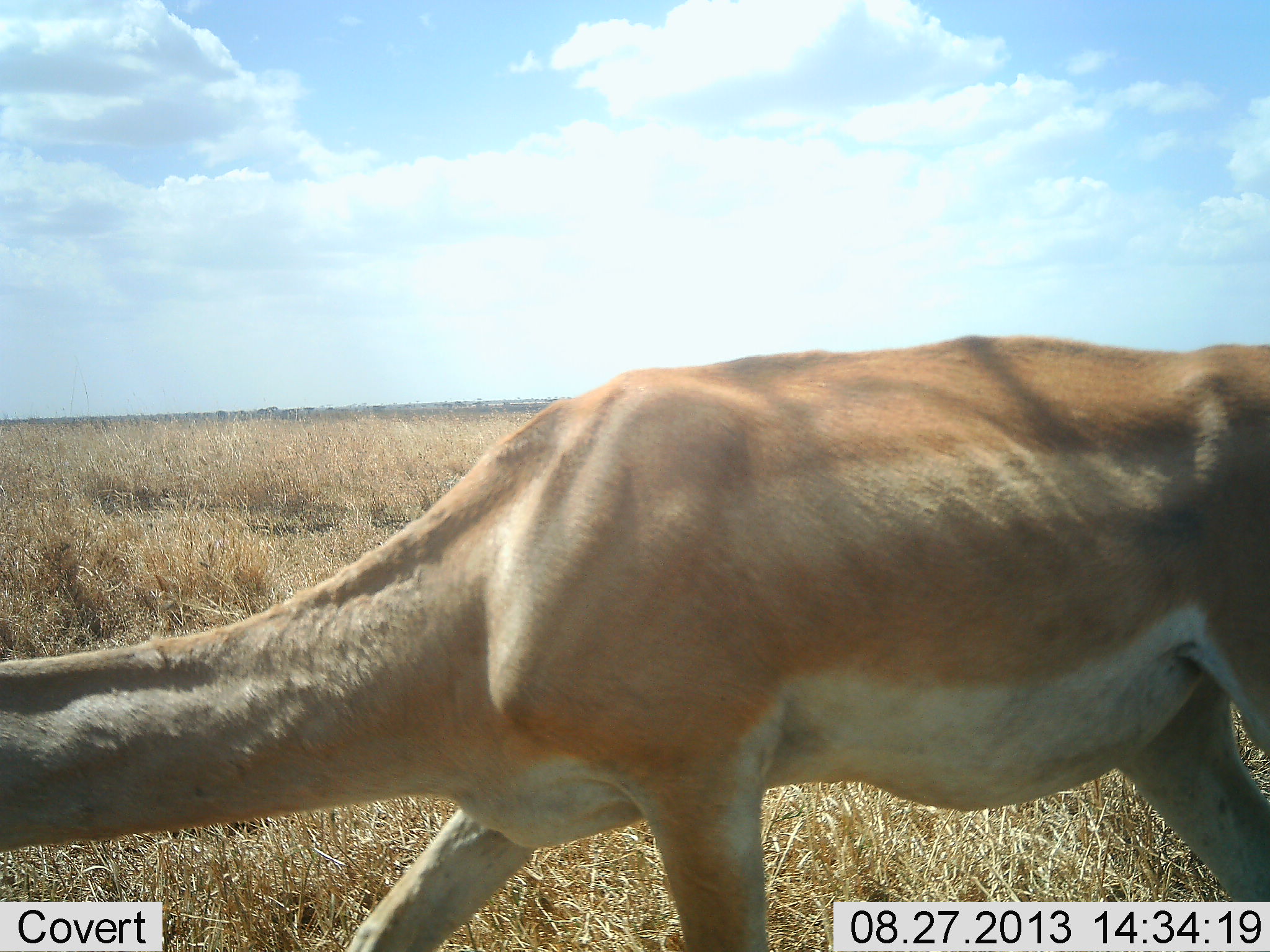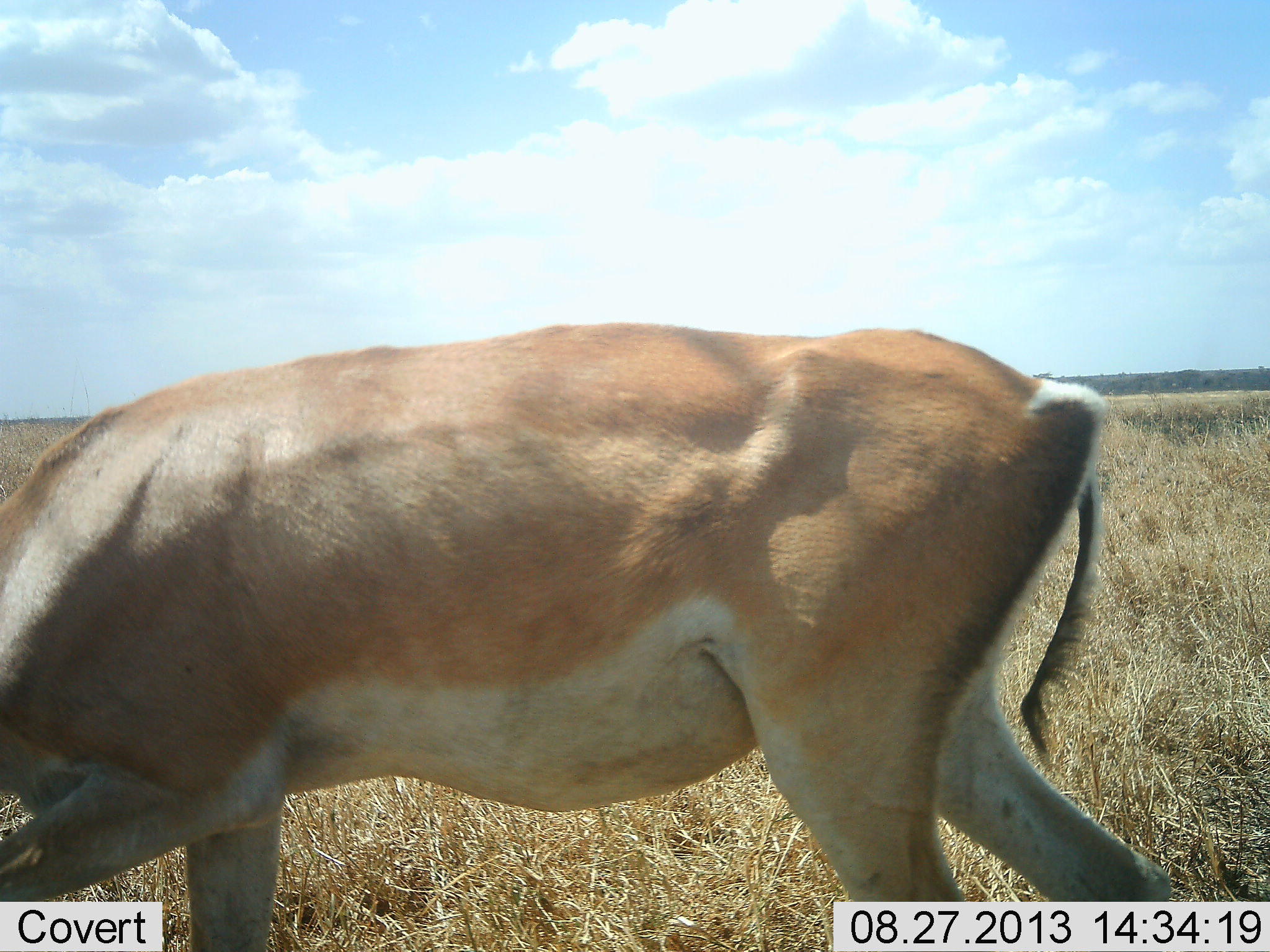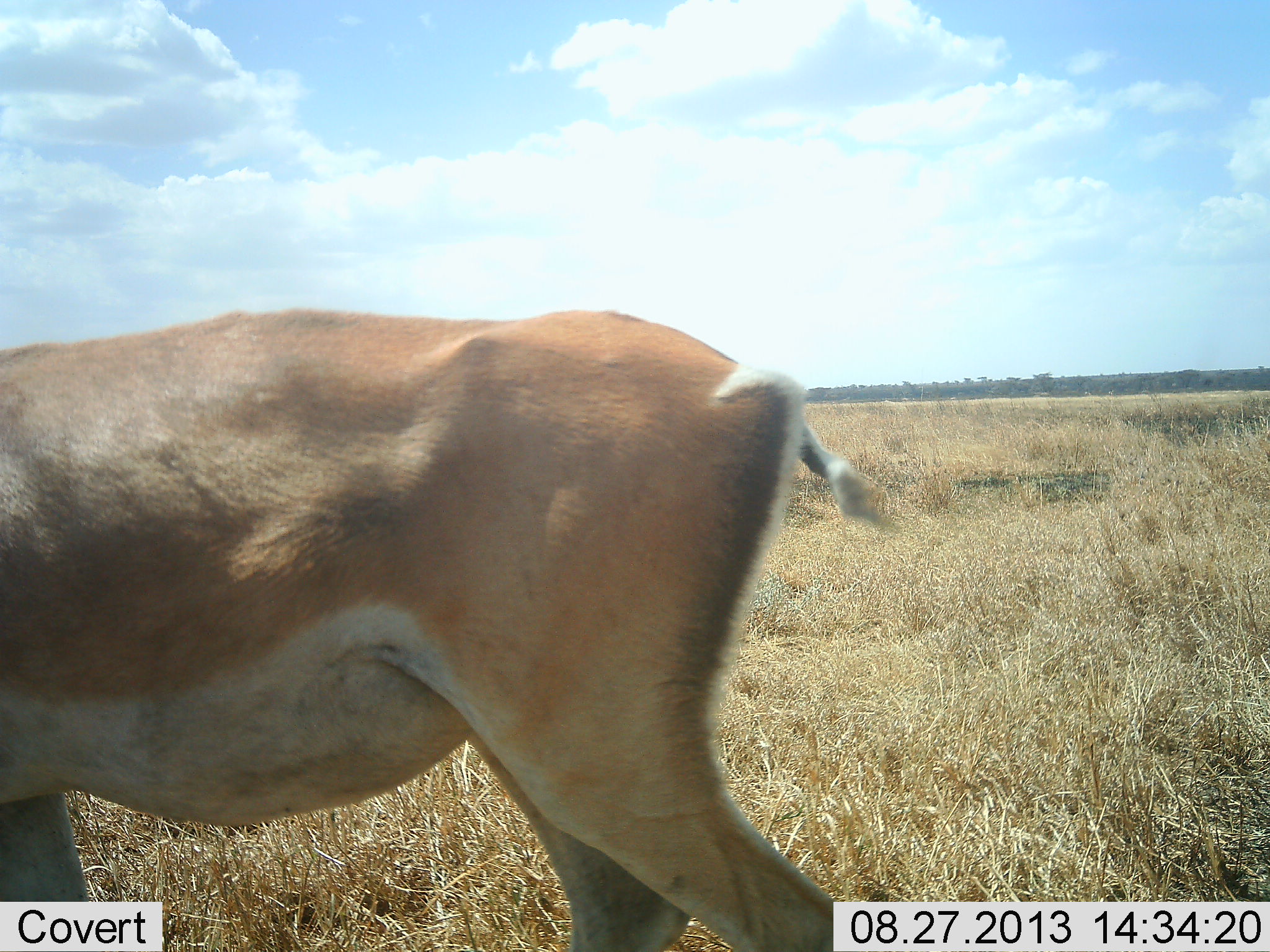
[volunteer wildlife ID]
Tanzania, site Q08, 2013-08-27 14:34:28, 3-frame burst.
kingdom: Animalia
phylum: Chordata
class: Mammalia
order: Artiodactyla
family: Bovidae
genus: Nanger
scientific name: Nanger granti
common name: grant's gazelle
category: gazellegrants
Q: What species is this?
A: Gazellegrants (grant's gazelle) (Nanger granti).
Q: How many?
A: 1.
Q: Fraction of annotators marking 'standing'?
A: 10%.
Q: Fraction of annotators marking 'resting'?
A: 0%.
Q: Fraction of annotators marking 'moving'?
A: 50%.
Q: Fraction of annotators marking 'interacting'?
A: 0%.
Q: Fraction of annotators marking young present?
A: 0%.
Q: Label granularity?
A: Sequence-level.